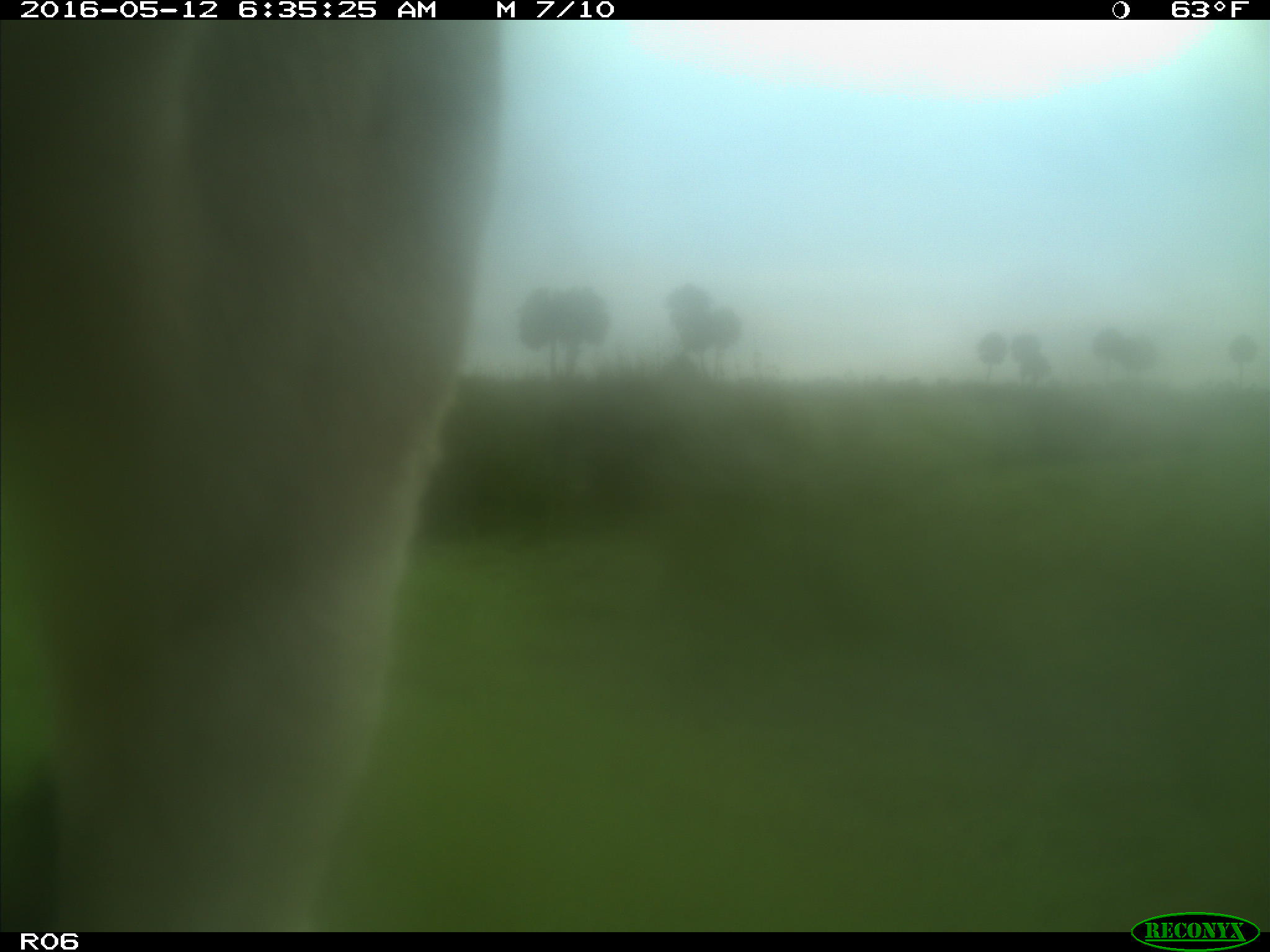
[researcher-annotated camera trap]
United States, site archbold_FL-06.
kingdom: Animalia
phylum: Chordata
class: Mammalia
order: Artiodactyla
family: Bovidae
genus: Bos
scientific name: Bos taurus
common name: domestic cow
Bos taurus (domestic cow).